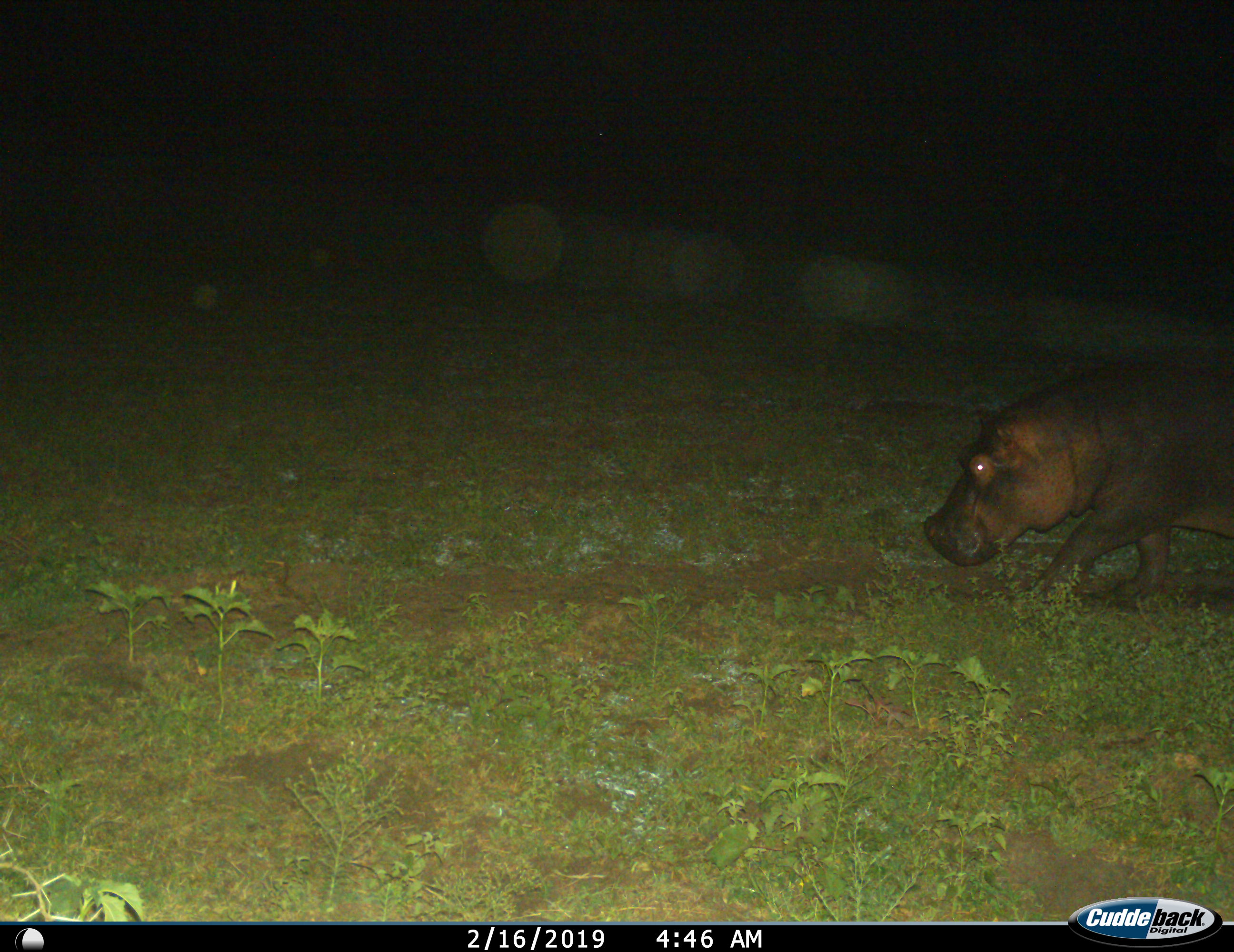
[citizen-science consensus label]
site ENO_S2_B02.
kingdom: Animalia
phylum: Chordata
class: Mammalia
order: Artiodactyla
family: Hippopotamidae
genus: Hippopotamus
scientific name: Hippopotamus amphibius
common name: hippopotamus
Hippopotamus (Hippopotamus amphibius), count 1. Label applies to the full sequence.